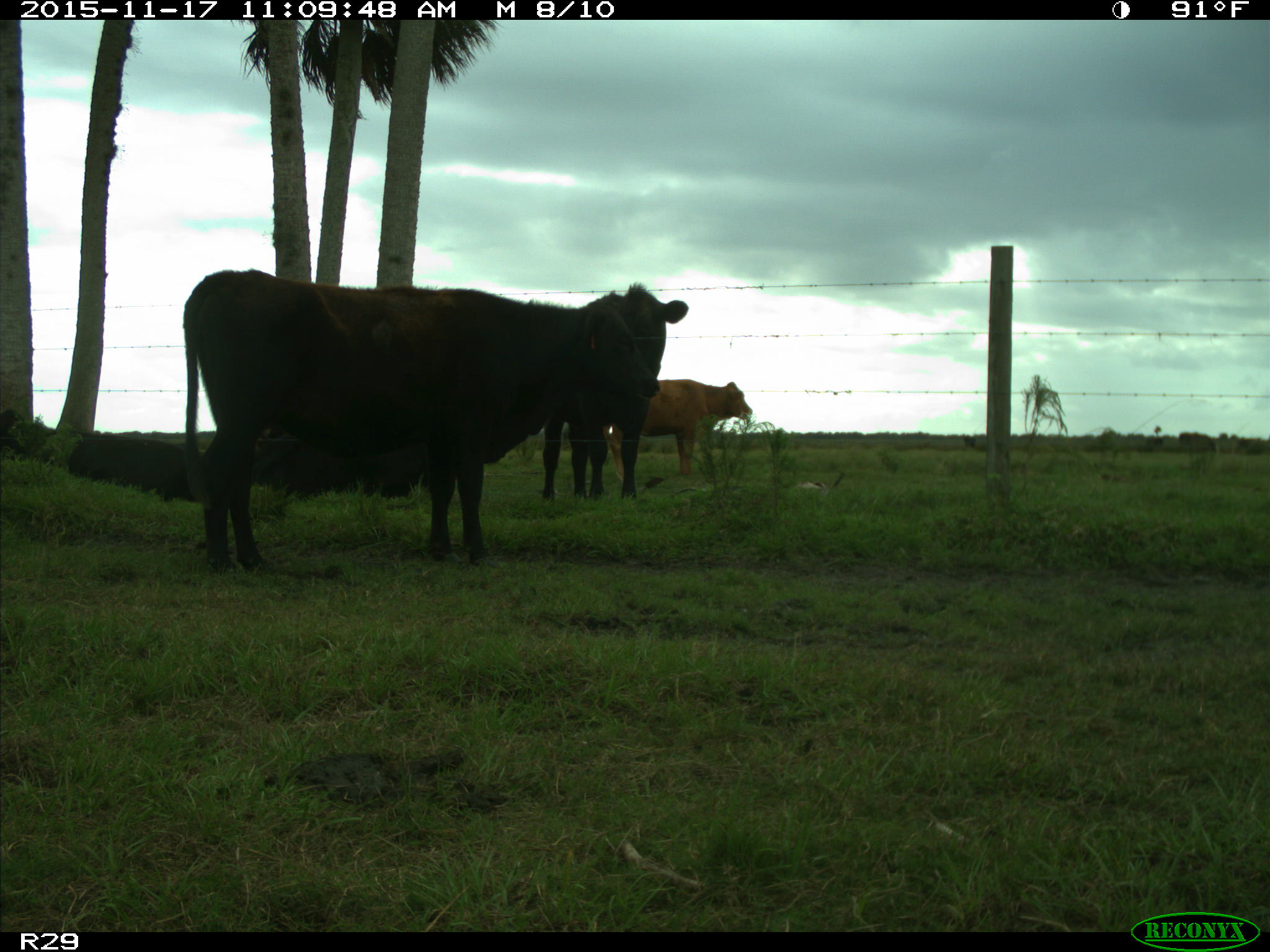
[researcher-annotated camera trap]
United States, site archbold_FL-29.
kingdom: Animalia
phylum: Chordata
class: Mammalia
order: Artiodactyla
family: Bovidae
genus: Bos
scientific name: Bos taurus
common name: domestic cow